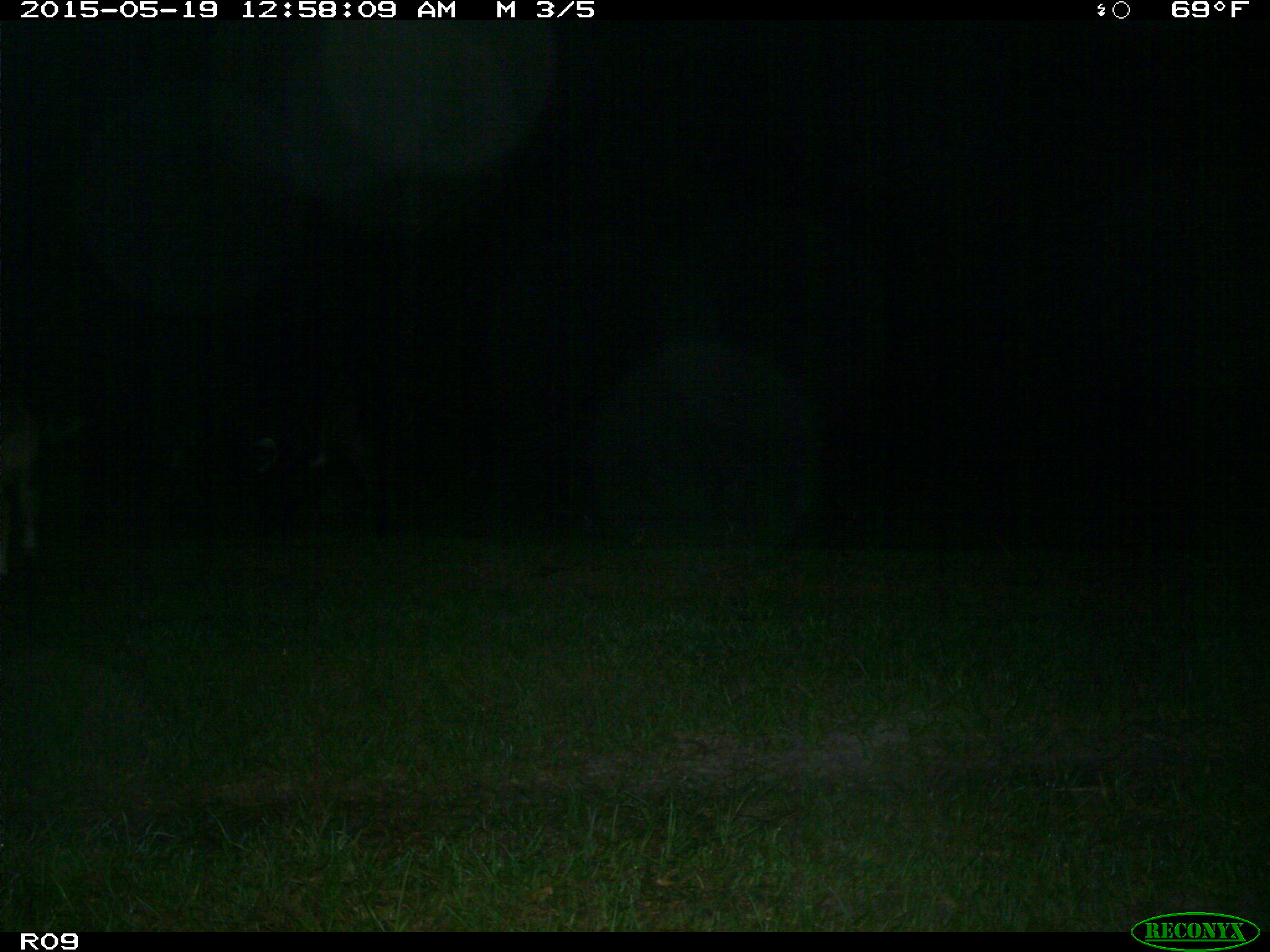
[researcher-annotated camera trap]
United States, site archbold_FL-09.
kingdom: Animalia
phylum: Chordata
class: Mammalia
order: Artiodactyla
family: Bovidae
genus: Bos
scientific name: Bos taurus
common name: domestic cow